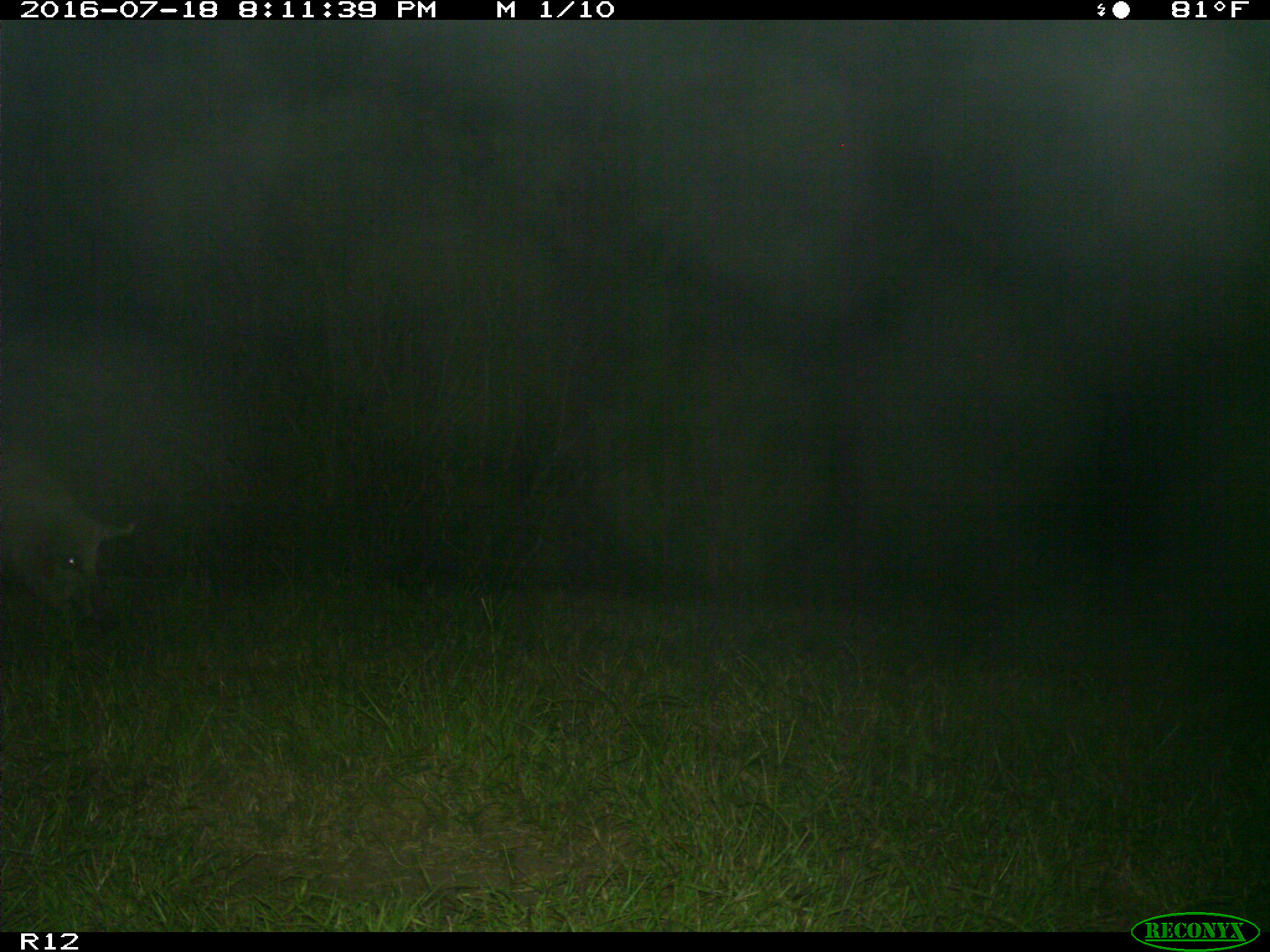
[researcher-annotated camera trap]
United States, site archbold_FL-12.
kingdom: Animalia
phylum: Chordata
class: Mammalia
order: Artiodactyla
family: Suidae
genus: Sus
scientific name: Sus scrofa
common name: wild boar